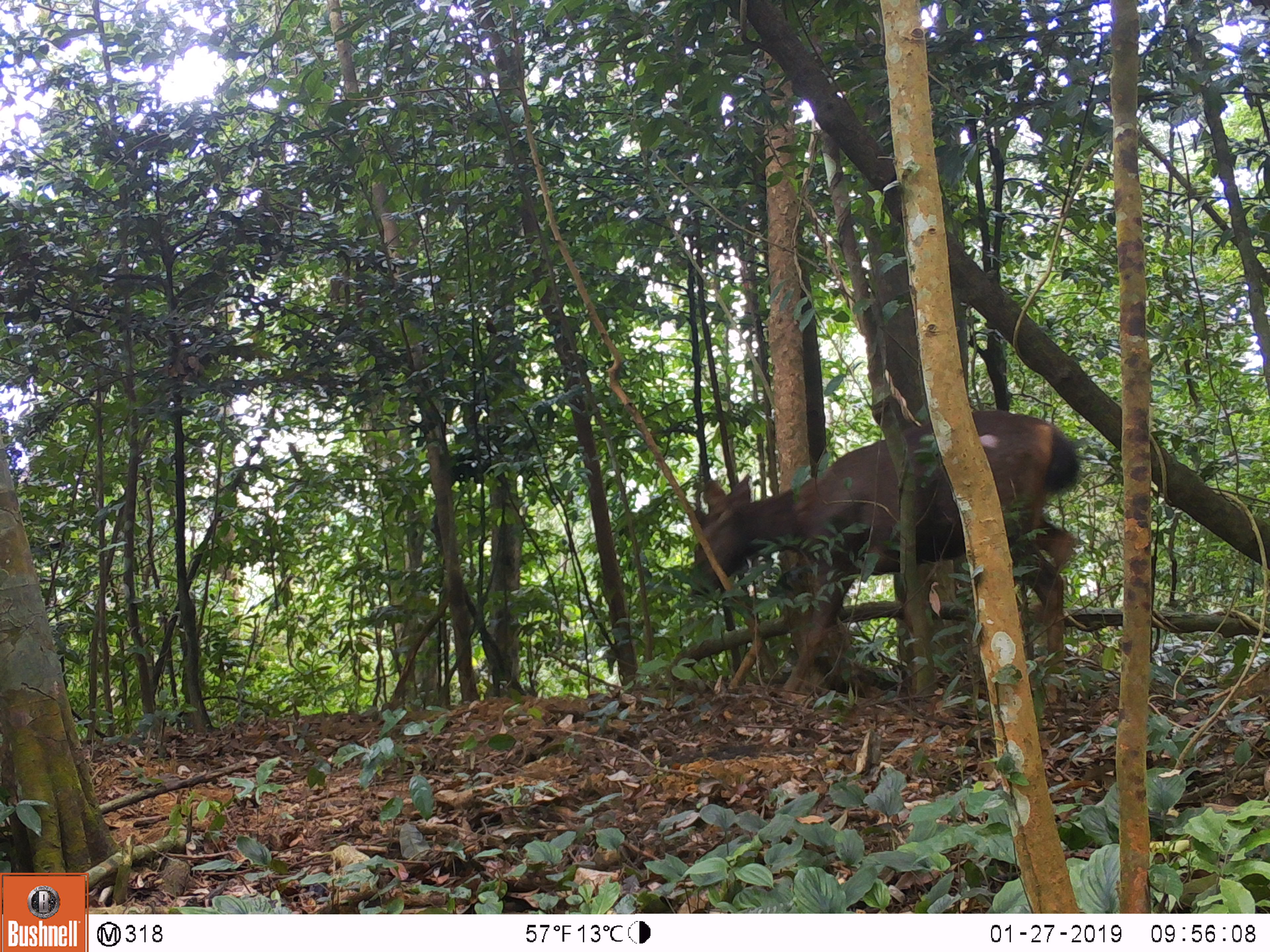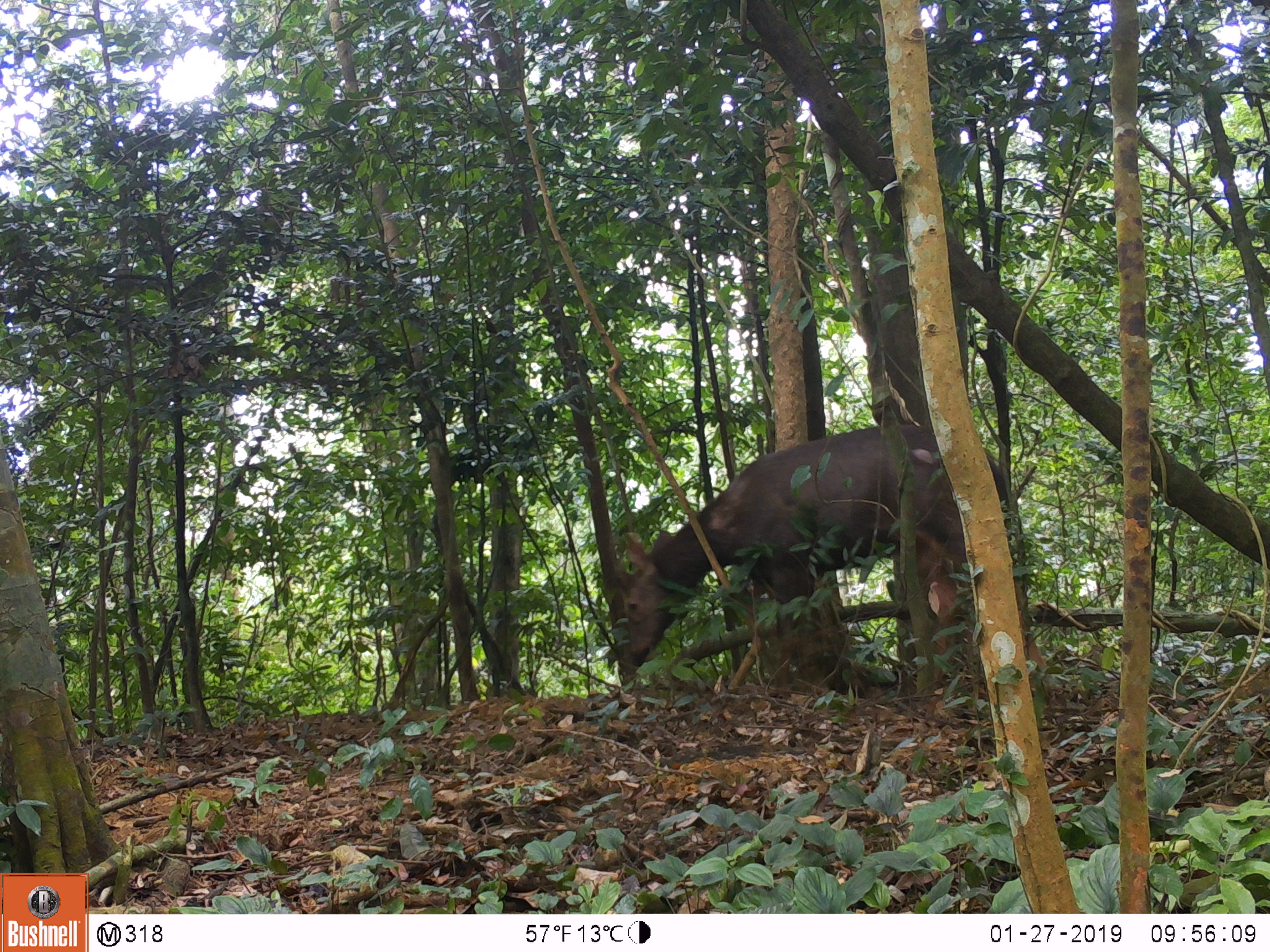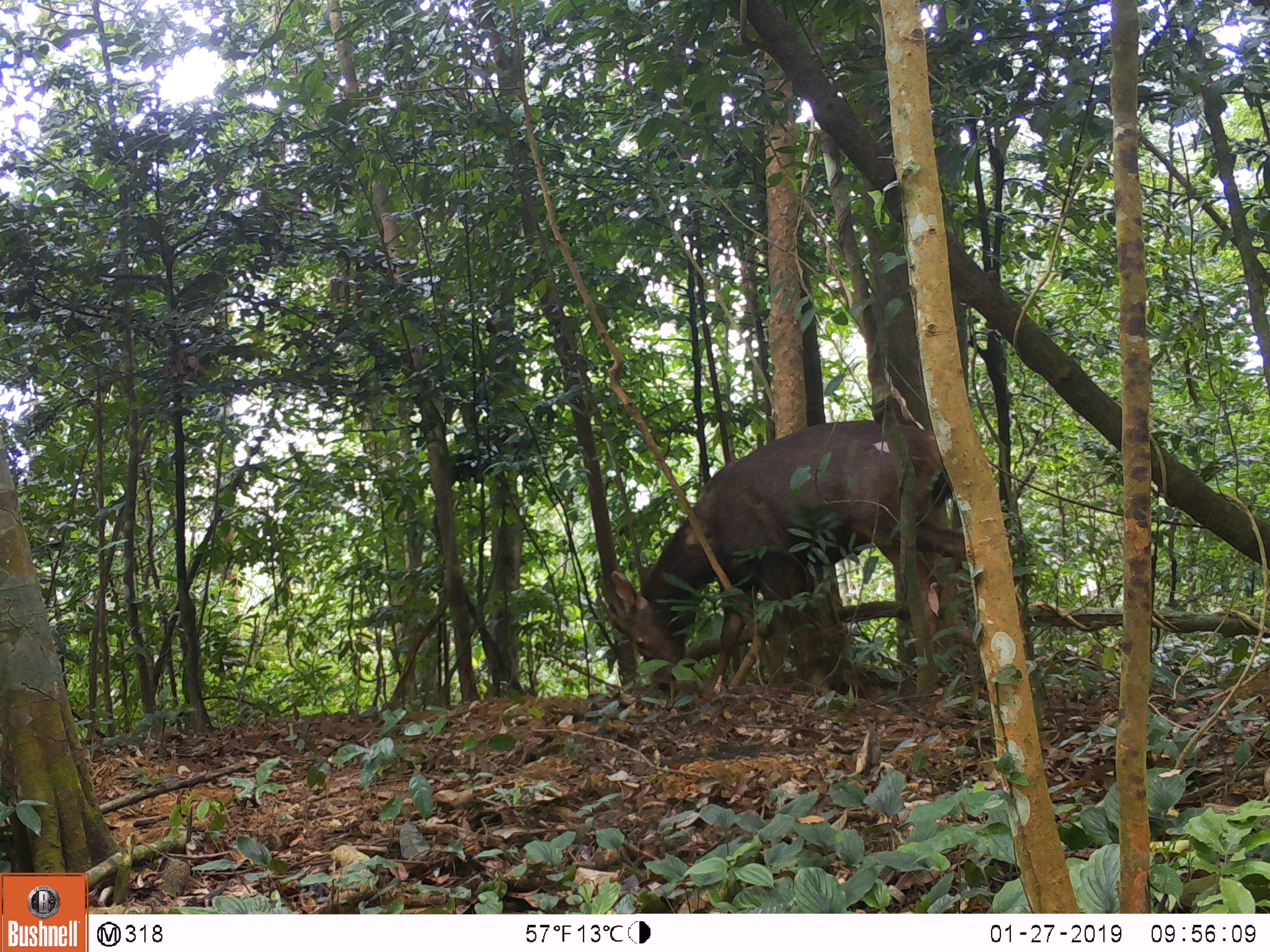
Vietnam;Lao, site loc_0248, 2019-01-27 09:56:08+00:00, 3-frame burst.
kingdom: Animalia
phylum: Chordata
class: Mammalia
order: Artiodactyla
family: Cervidae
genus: Rusa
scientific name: Rusa unicolor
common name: sambar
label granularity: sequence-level